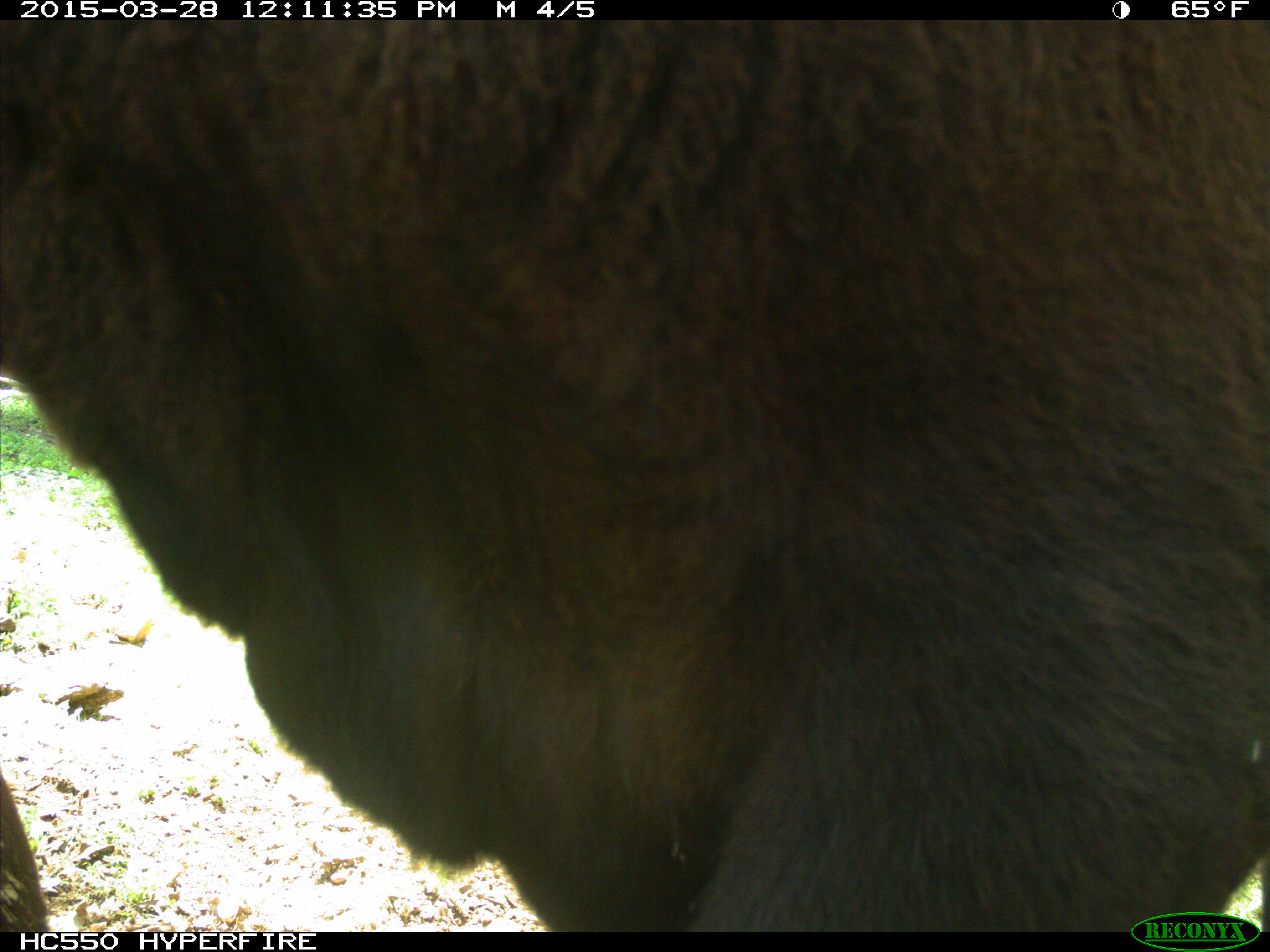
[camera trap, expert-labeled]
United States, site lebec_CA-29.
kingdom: Animalia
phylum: Chordata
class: Mammalia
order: Artiodactyla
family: Bovidae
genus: Bos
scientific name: Bos taurus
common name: domestic cow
Bos taurus (domestic cow).